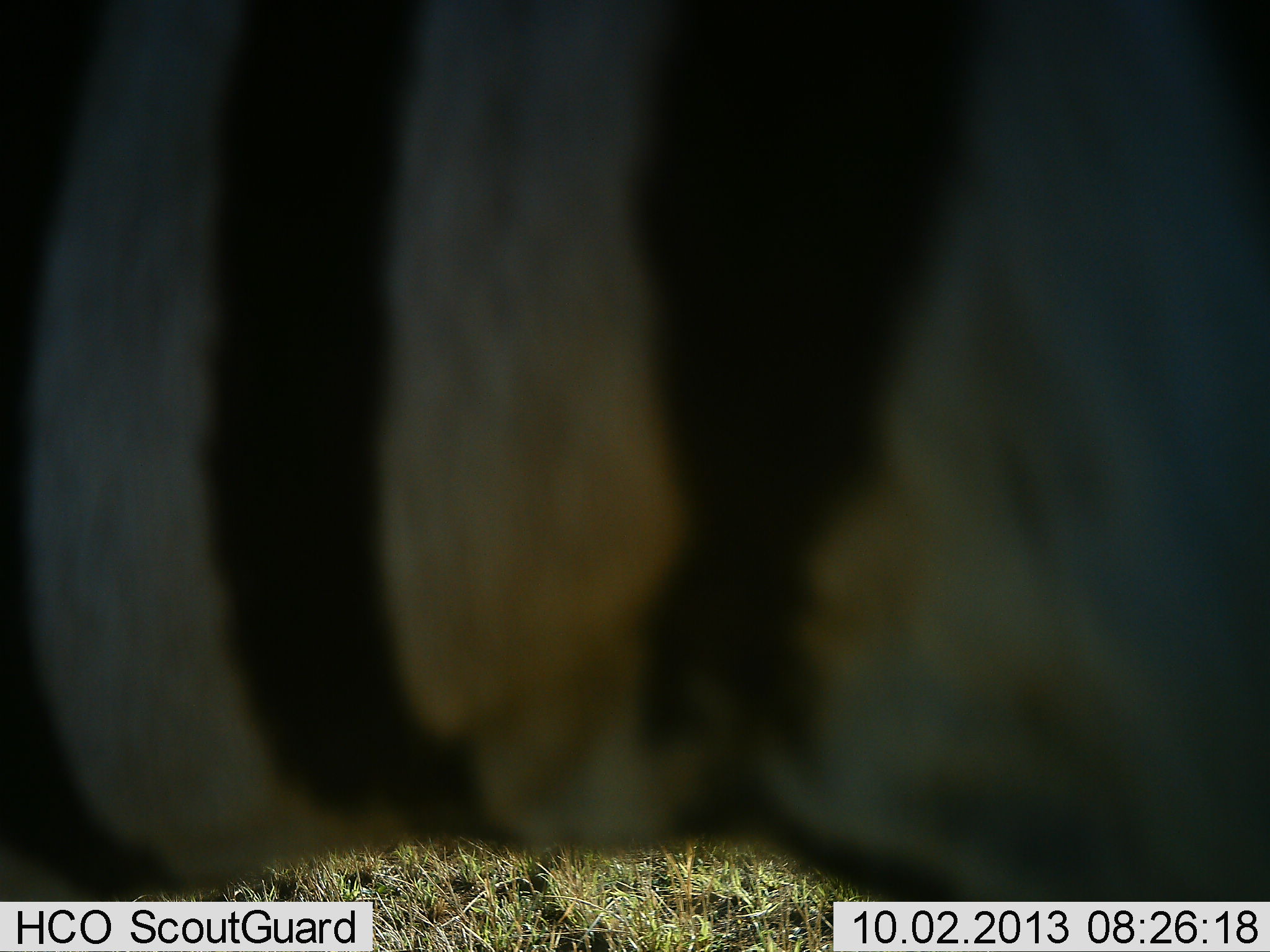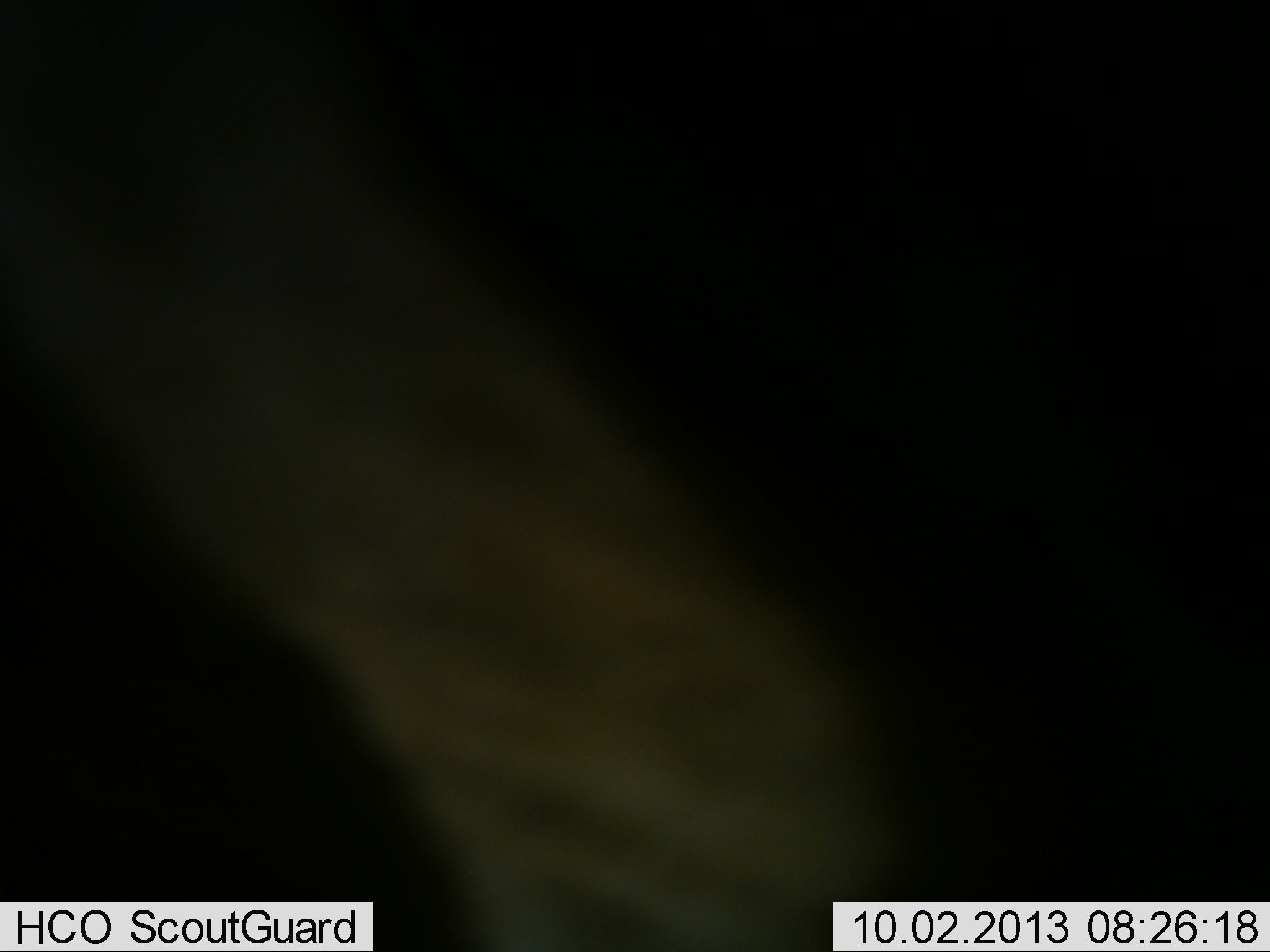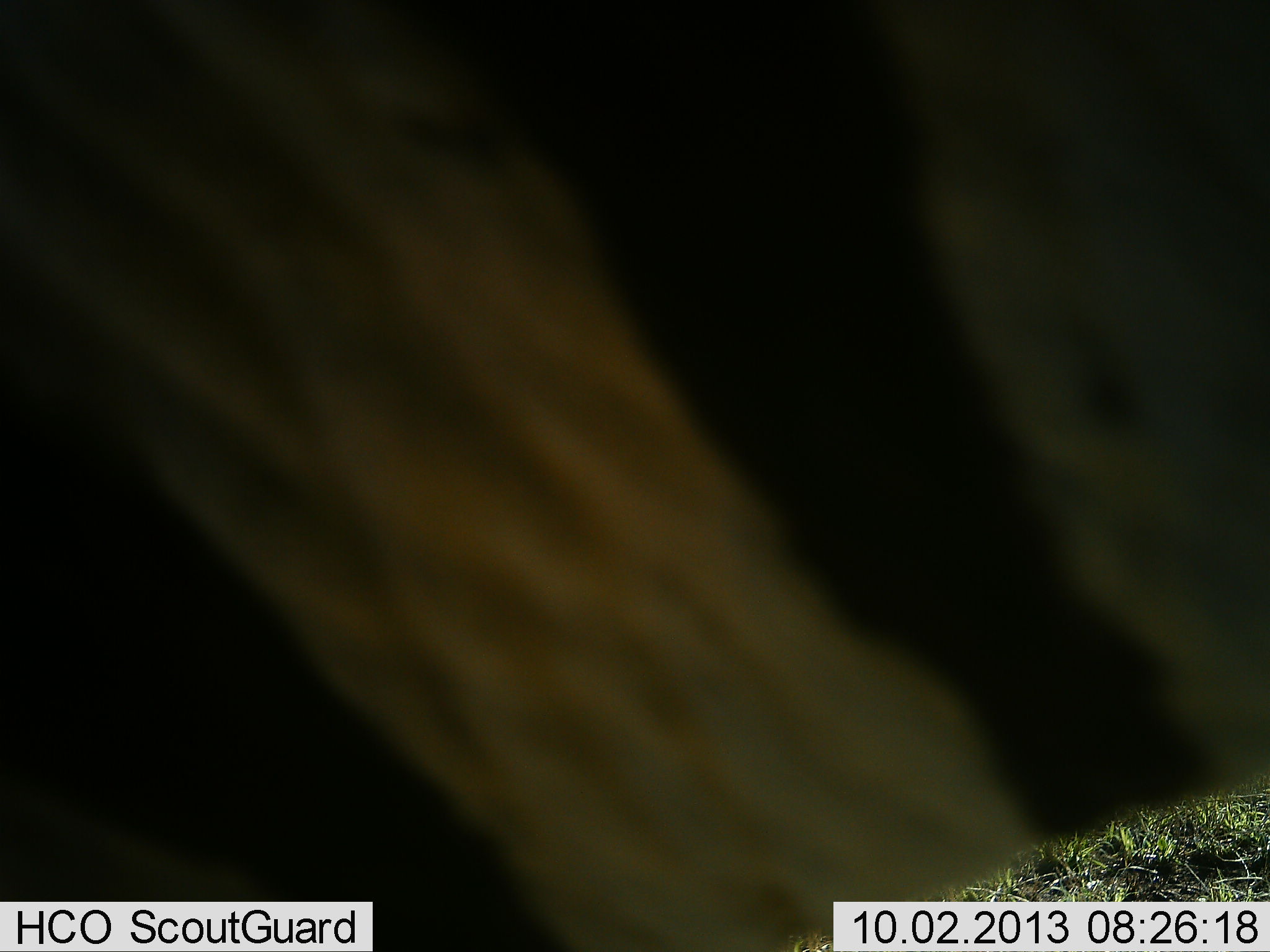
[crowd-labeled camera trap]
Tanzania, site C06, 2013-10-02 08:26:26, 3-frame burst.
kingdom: Animalia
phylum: Chordata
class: Mammalia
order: Perissodactyla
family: Equidae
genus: Equus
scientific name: Equus quagga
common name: plains zebra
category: zebra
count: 1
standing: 50%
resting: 5%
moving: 45%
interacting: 0%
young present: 0%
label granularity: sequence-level